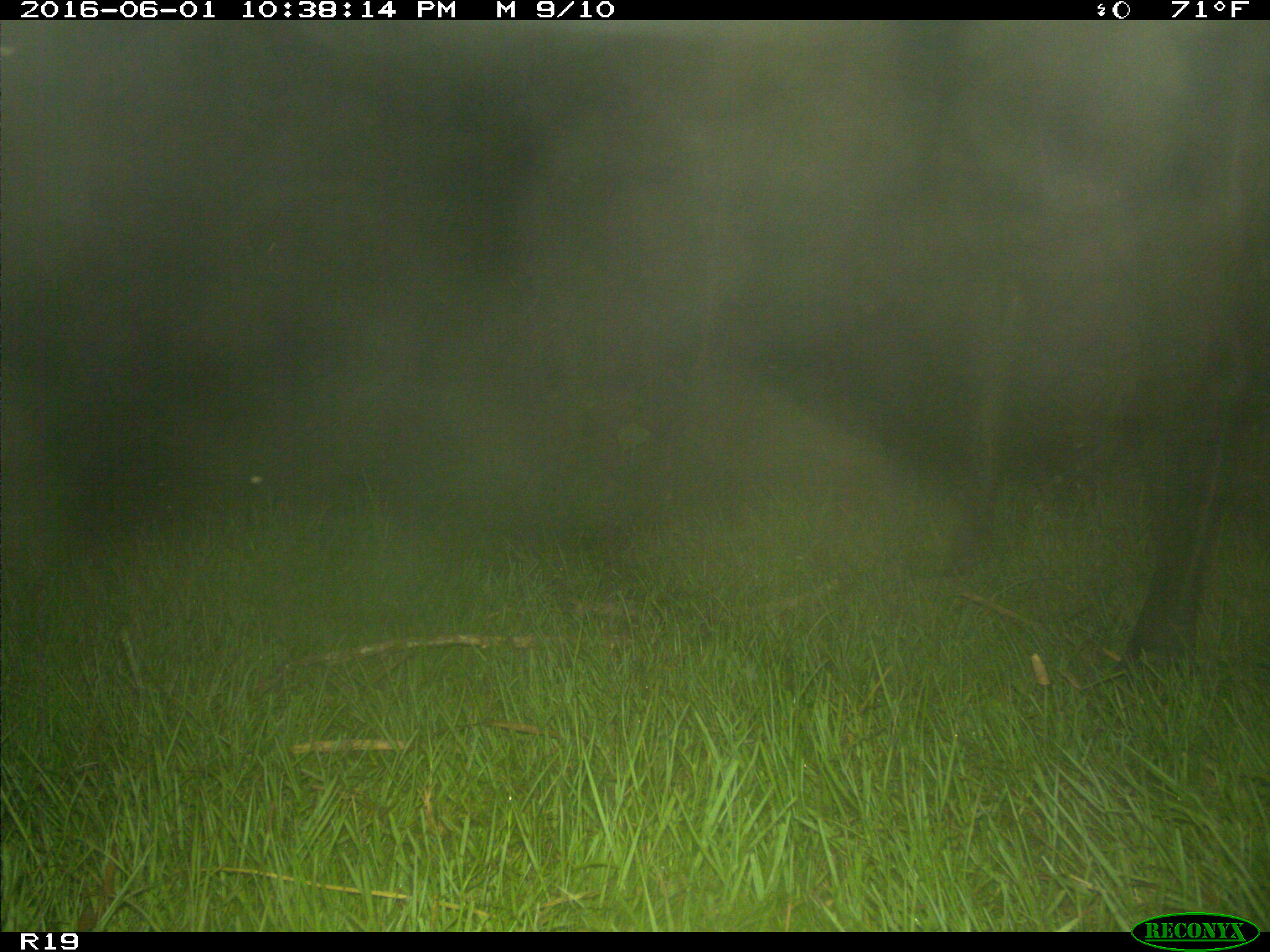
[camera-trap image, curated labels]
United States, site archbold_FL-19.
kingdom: Animalia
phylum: Chordata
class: Mammalia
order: Artiodactyla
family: Bovidae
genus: Bos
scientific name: Bos taurus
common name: domestic cow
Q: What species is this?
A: Bos taurus (domestic cow).